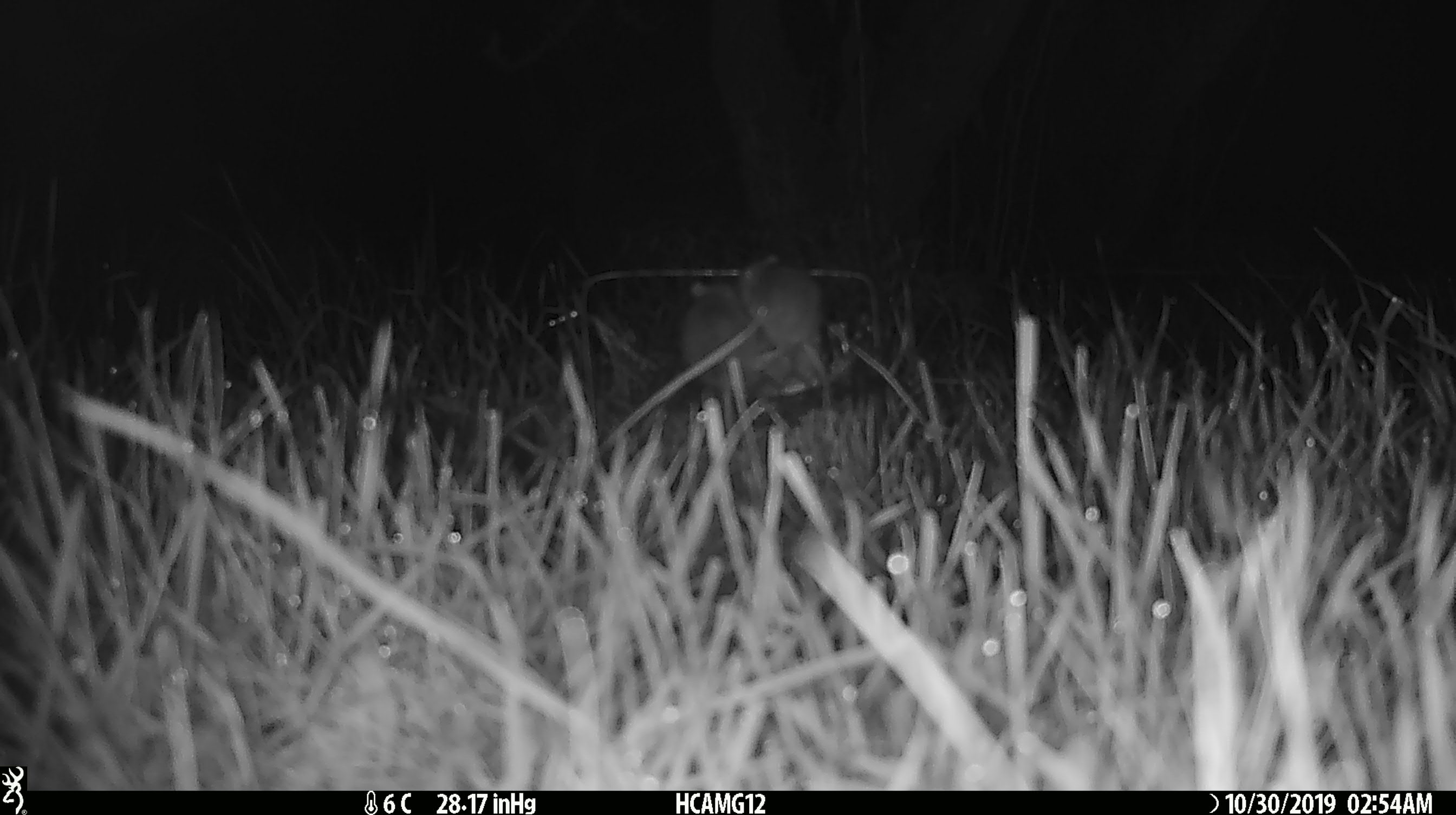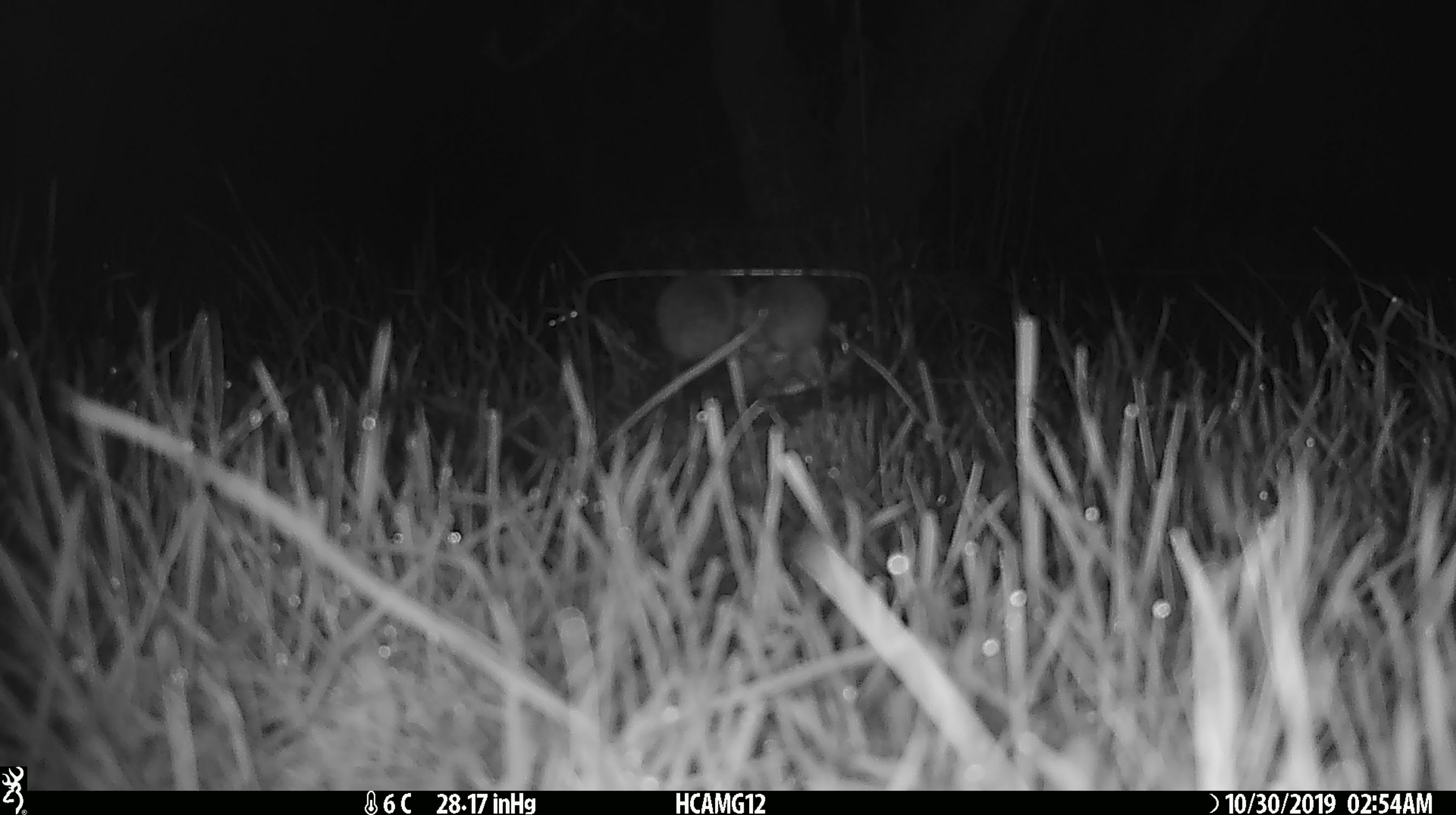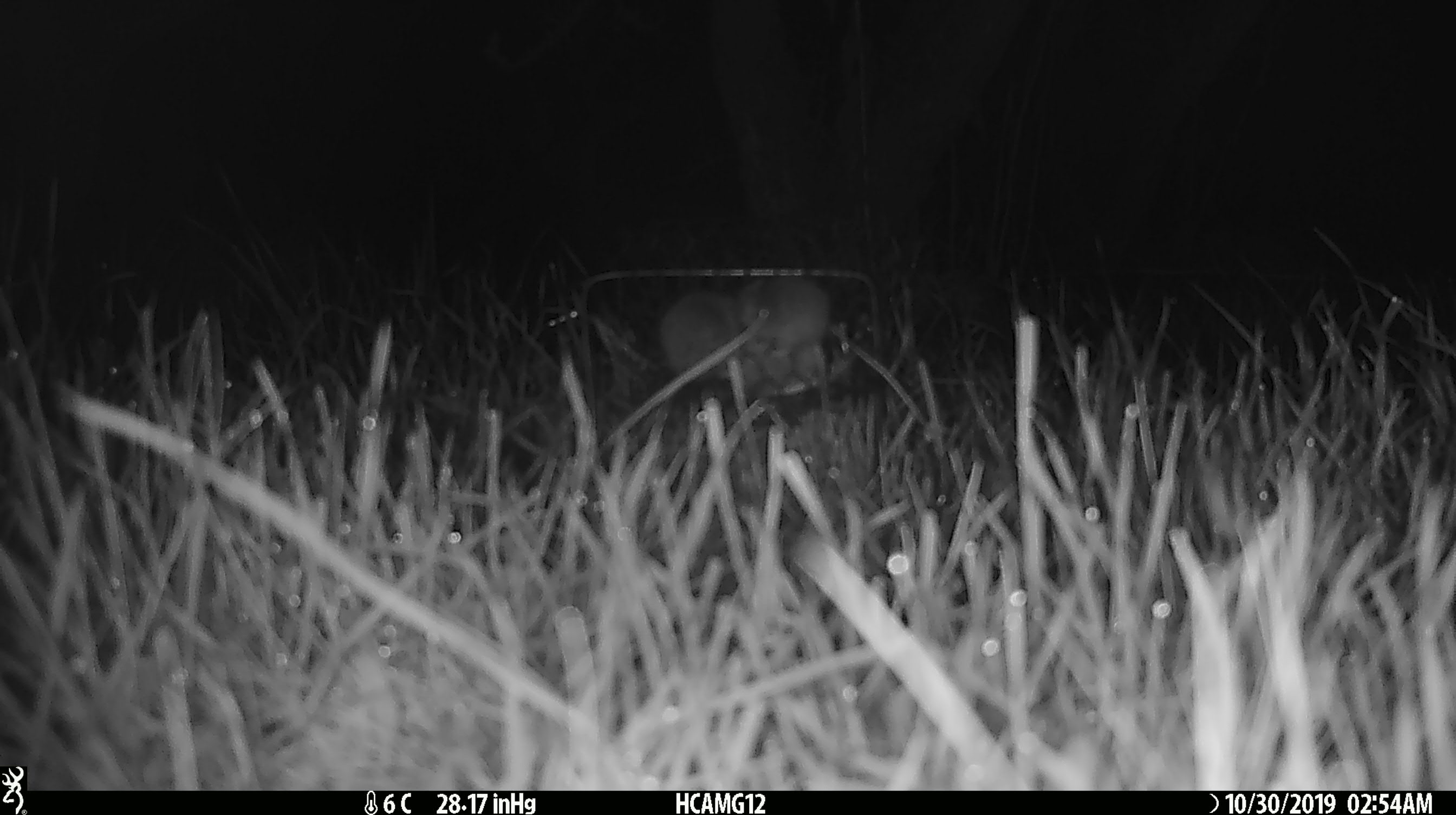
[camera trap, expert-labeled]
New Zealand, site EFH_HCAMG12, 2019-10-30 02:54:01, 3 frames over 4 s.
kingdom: Animalia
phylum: Chordata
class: Mammalia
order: Rodentia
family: Muridae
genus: Mus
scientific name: Mus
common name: mouse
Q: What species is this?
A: Mouse (Mus).